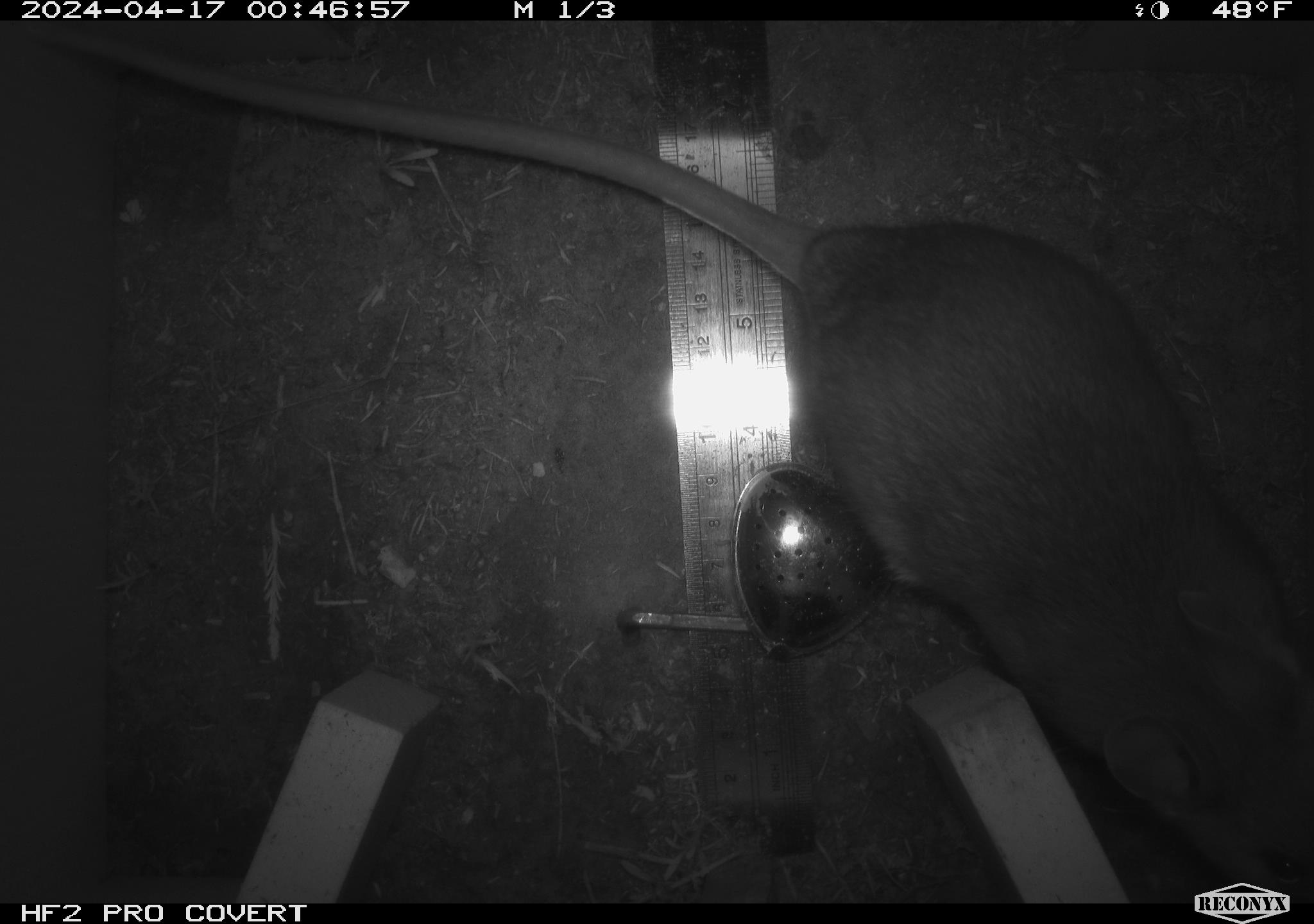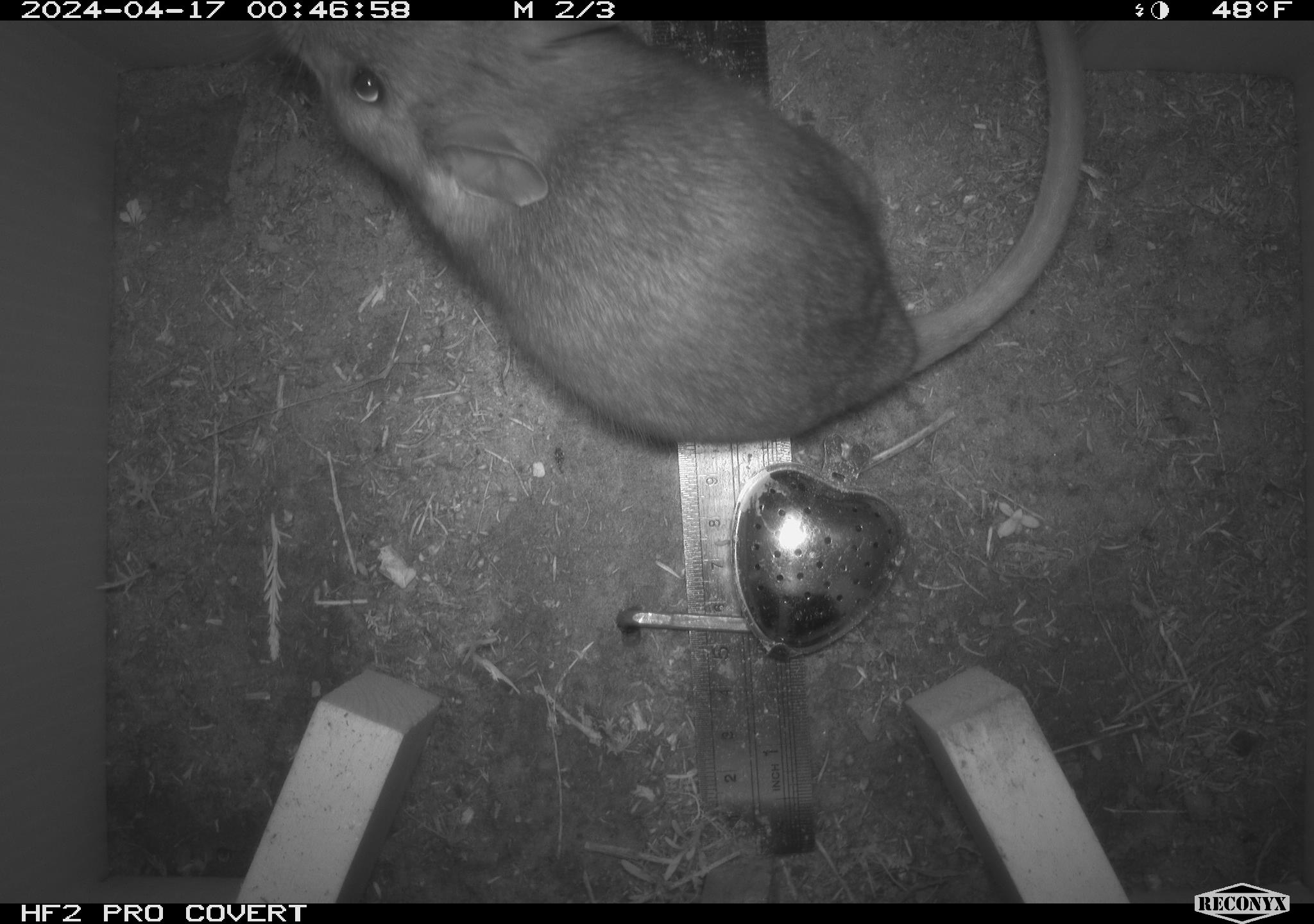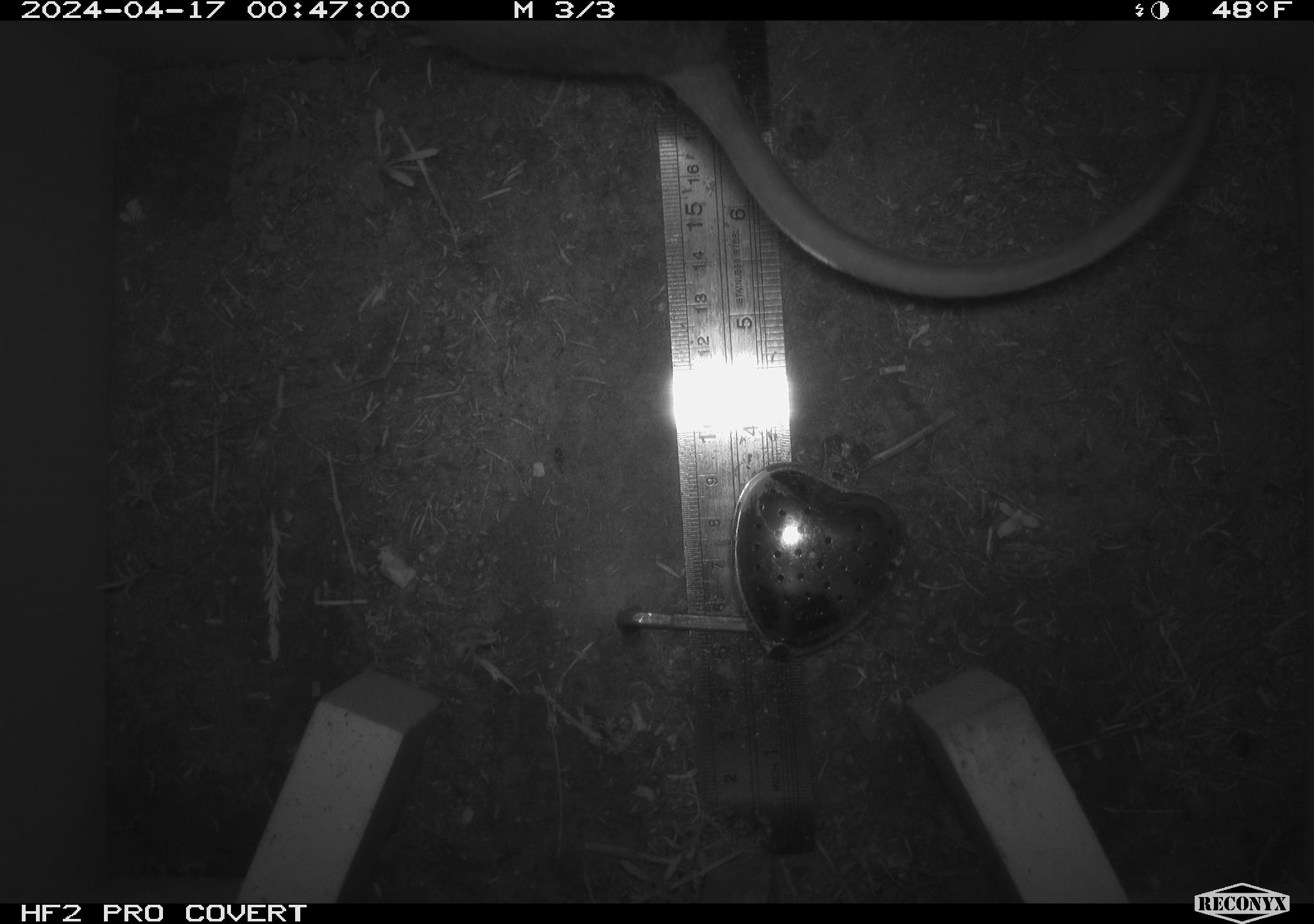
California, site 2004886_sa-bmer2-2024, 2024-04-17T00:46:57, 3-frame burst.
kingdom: Animalia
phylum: Chordata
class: Mammalia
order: Rodentia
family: Muridae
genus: Rattus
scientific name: Rattus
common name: rat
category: rattus species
Rattus species (rat) (Rattus).